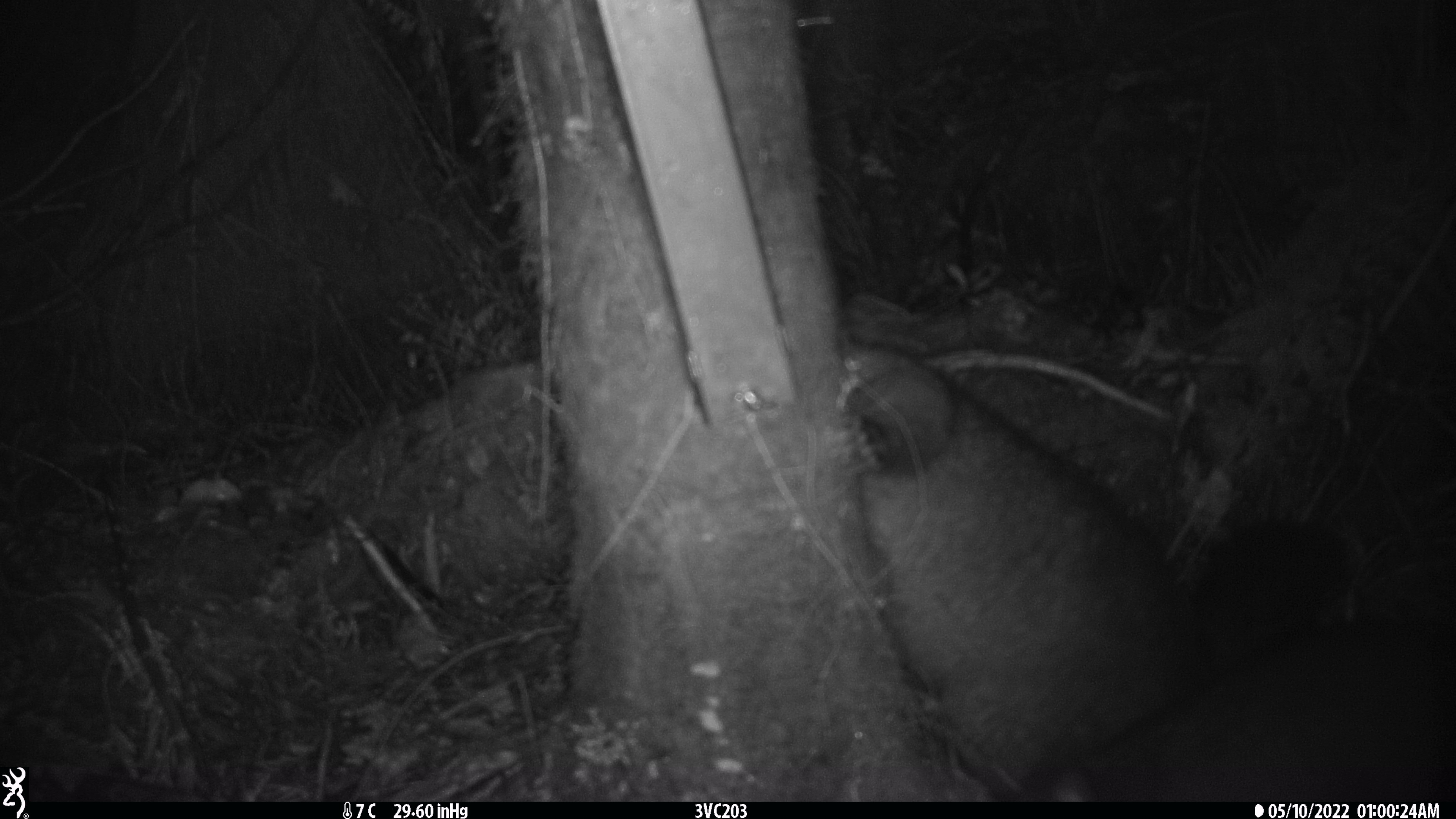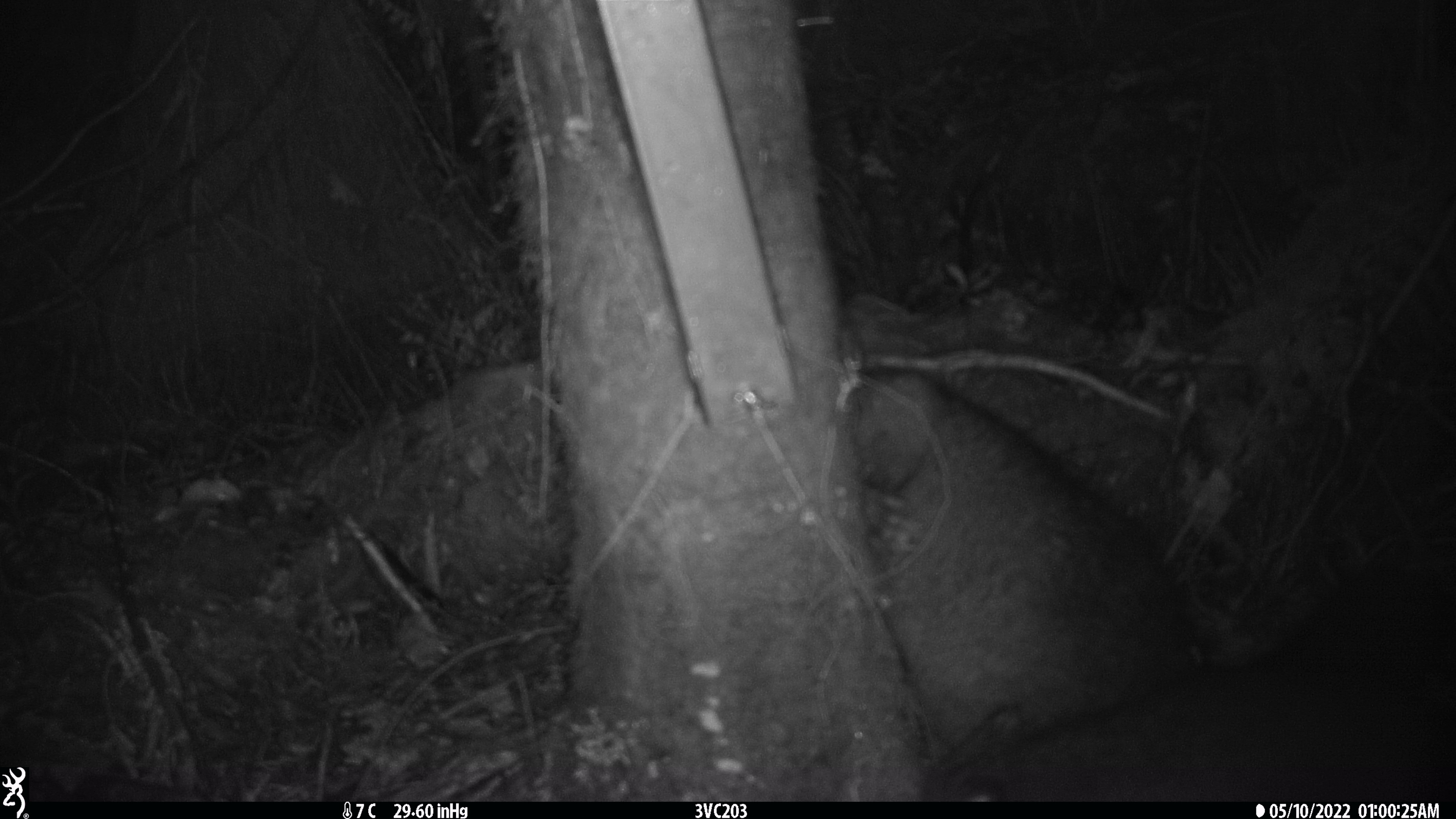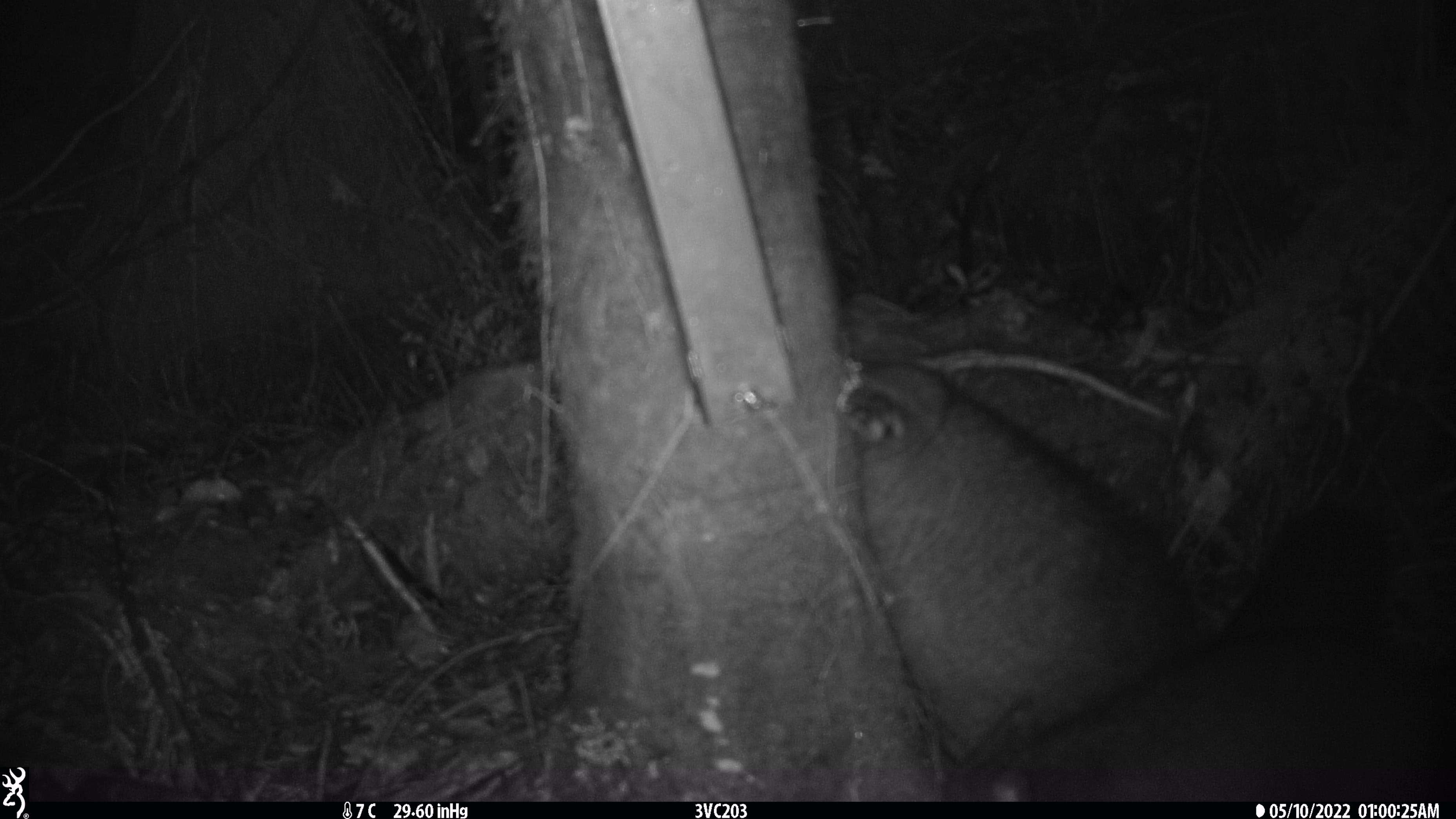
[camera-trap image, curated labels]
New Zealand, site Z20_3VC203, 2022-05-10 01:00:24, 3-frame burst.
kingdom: Animalia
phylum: Chordata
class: Mammalia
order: Diprotodontia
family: Phalangeridae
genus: Trichosurus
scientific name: Trichosurus vulpecula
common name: common brushtail possum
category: possum